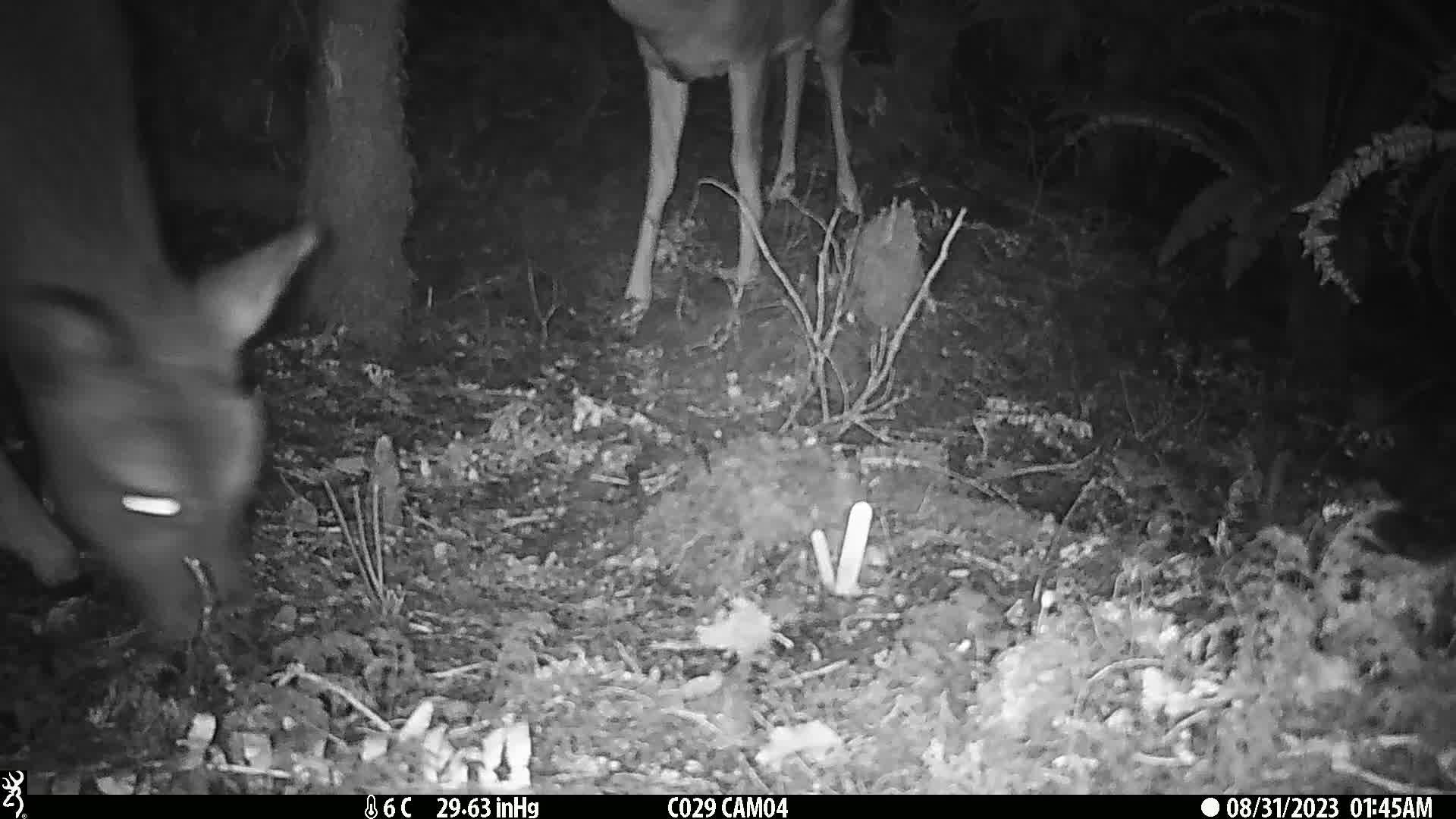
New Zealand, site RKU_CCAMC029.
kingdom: Animalia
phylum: Chordata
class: Mammalia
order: Artiodactyla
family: Cervidae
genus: Odocoileus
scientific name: Odocoileus virginianus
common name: white-tailed deer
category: white tailed deer